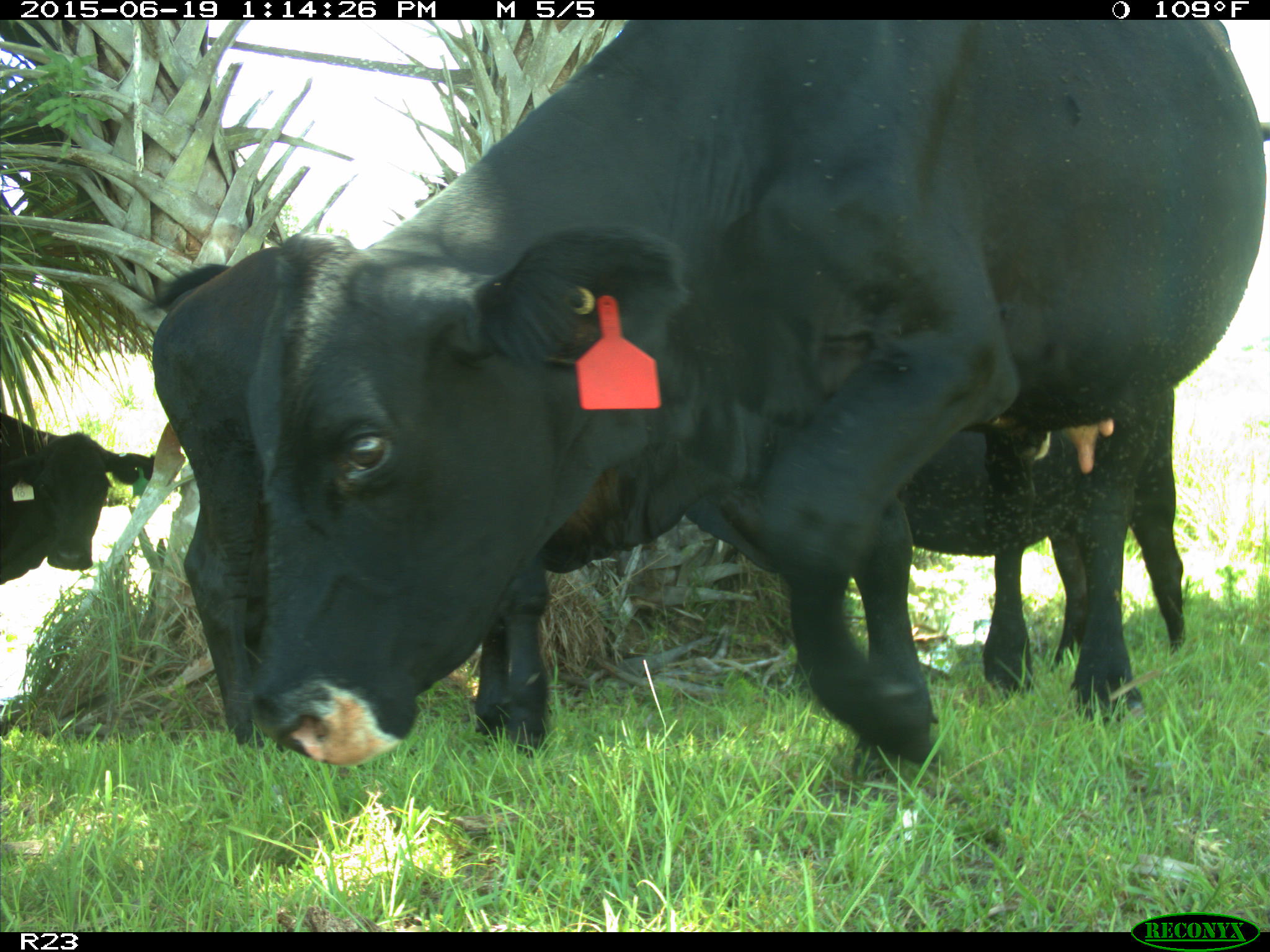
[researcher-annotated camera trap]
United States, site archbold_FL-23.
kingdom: Animalia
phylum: Chordata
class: Mammalia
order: Artiodactyla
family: Suidae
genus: Sus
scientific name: Sus scrofa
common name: wild boar